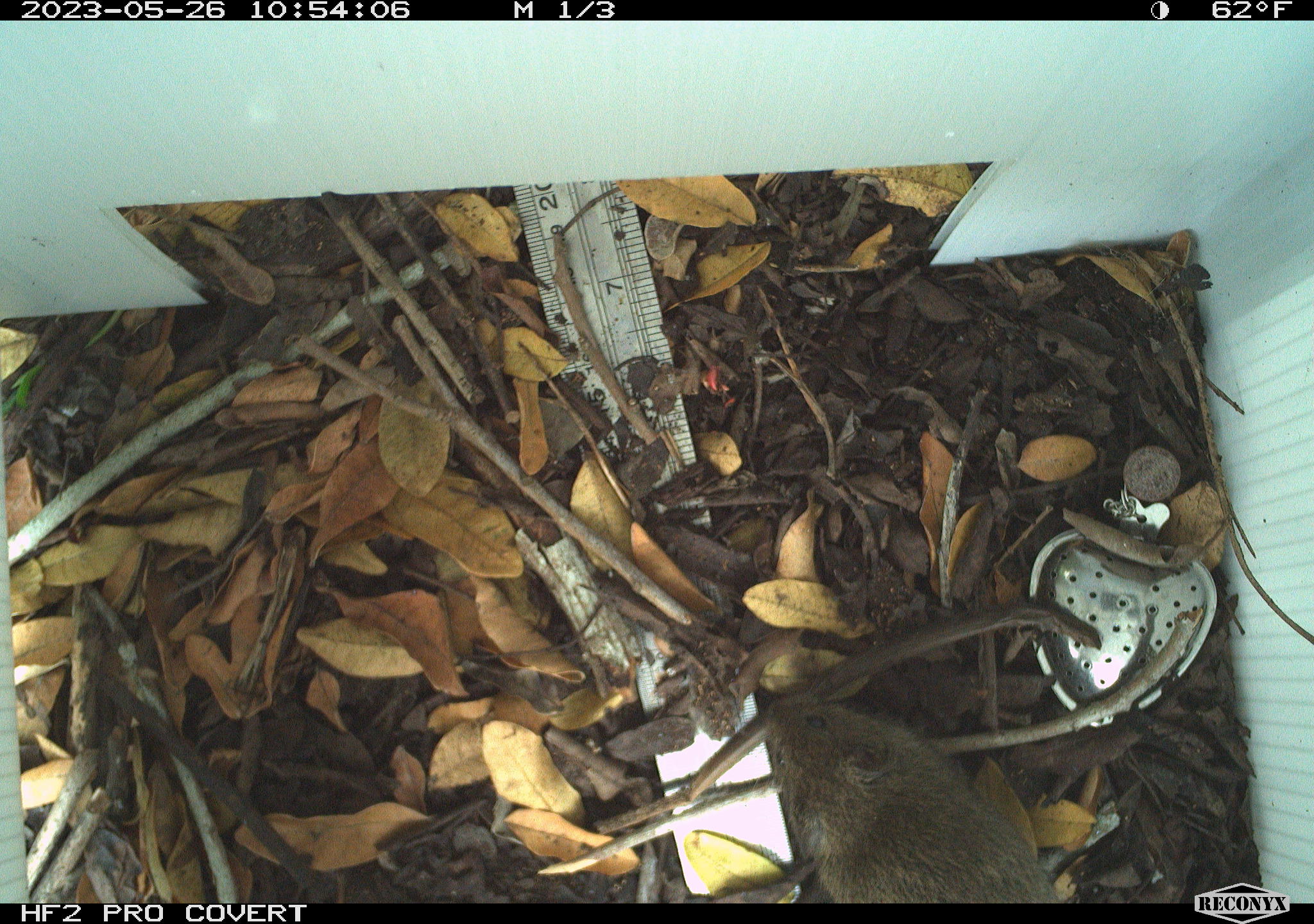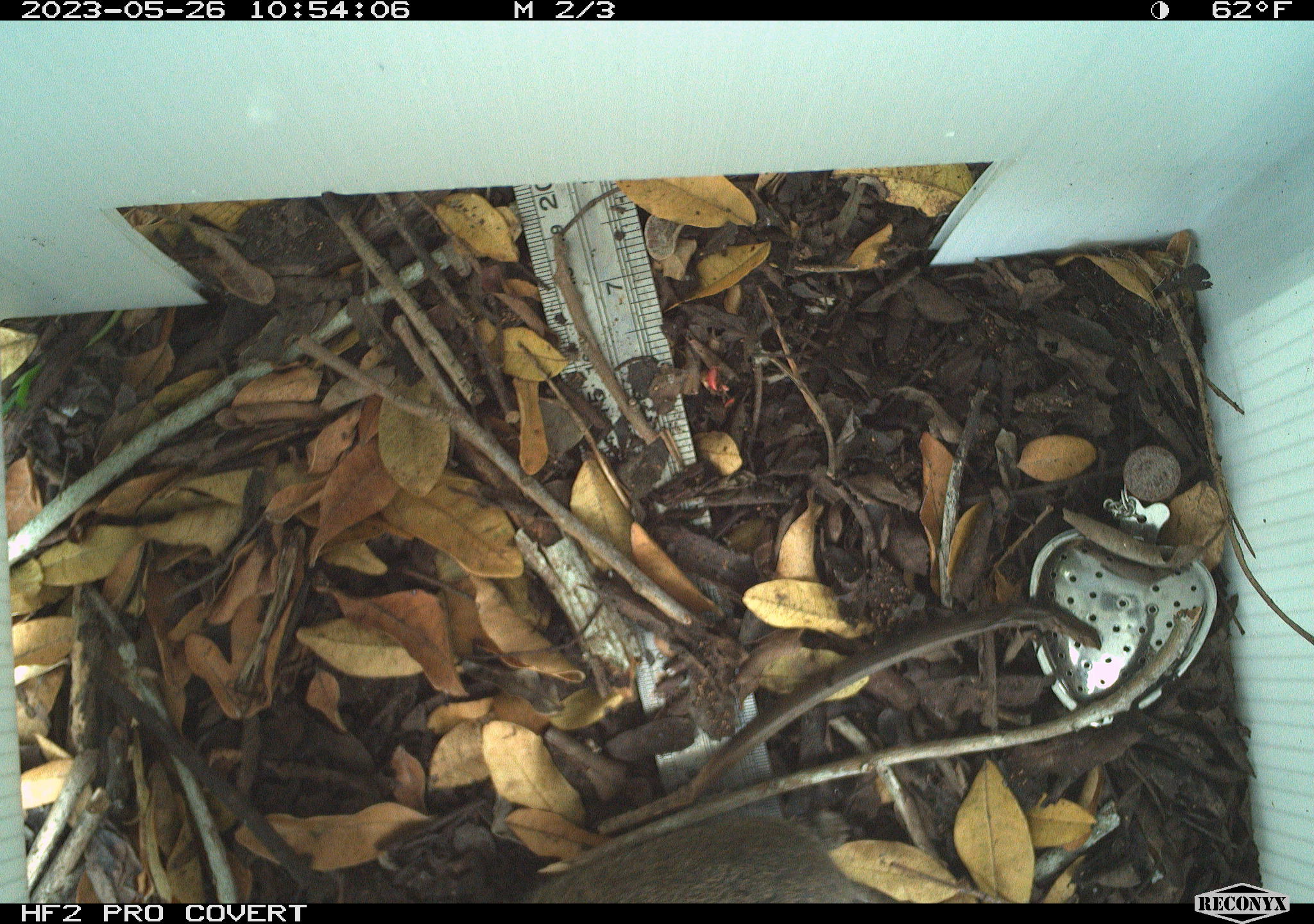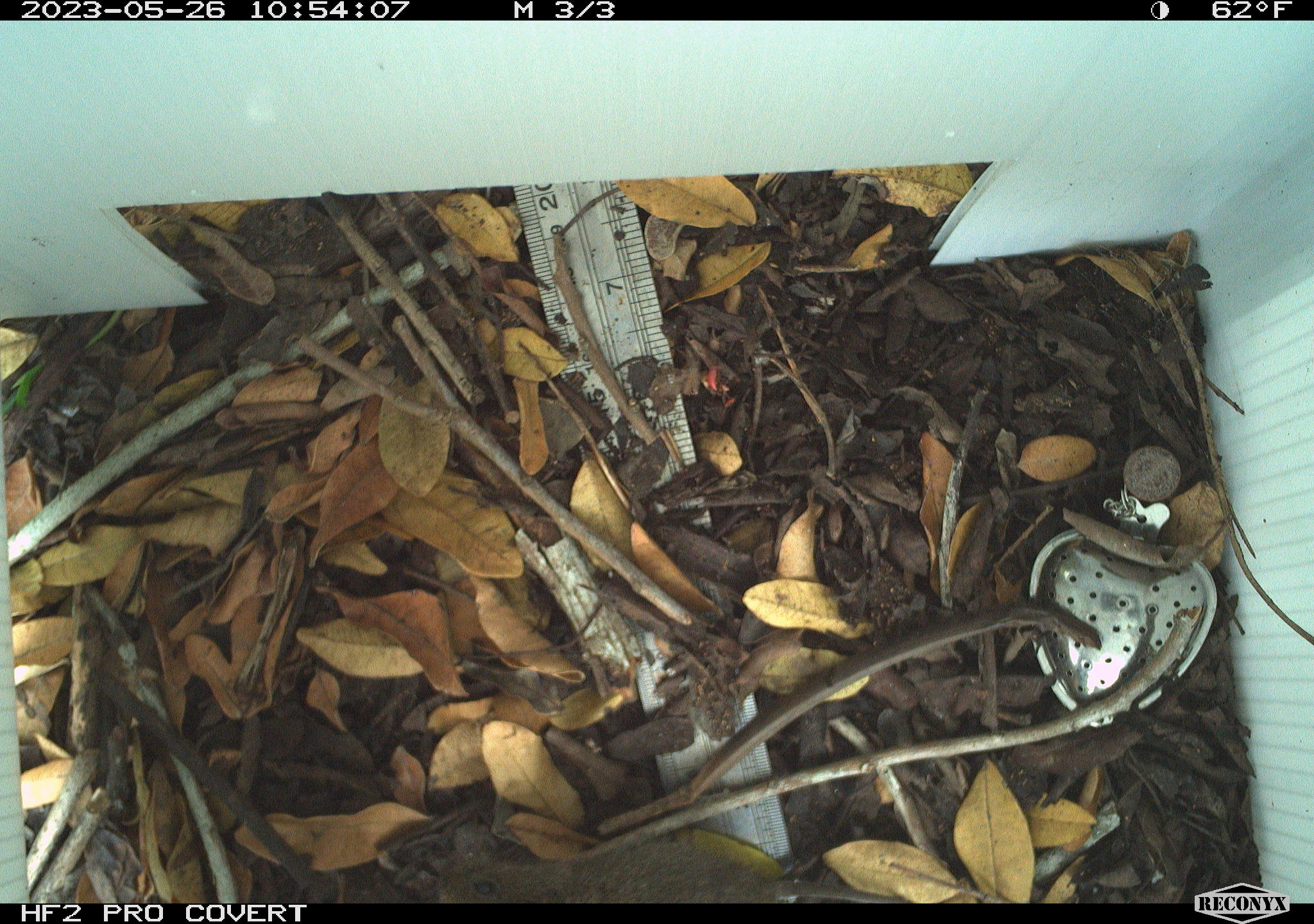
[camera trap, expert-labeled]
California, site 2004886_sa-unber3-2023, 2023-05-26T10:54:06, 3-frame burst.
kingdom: Animalia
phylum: Chordata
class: Mammalia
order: Rodentia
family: Cricetidae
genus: Microtus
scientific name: Microtus californicus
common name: california vole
California vole (Microtus californicus).